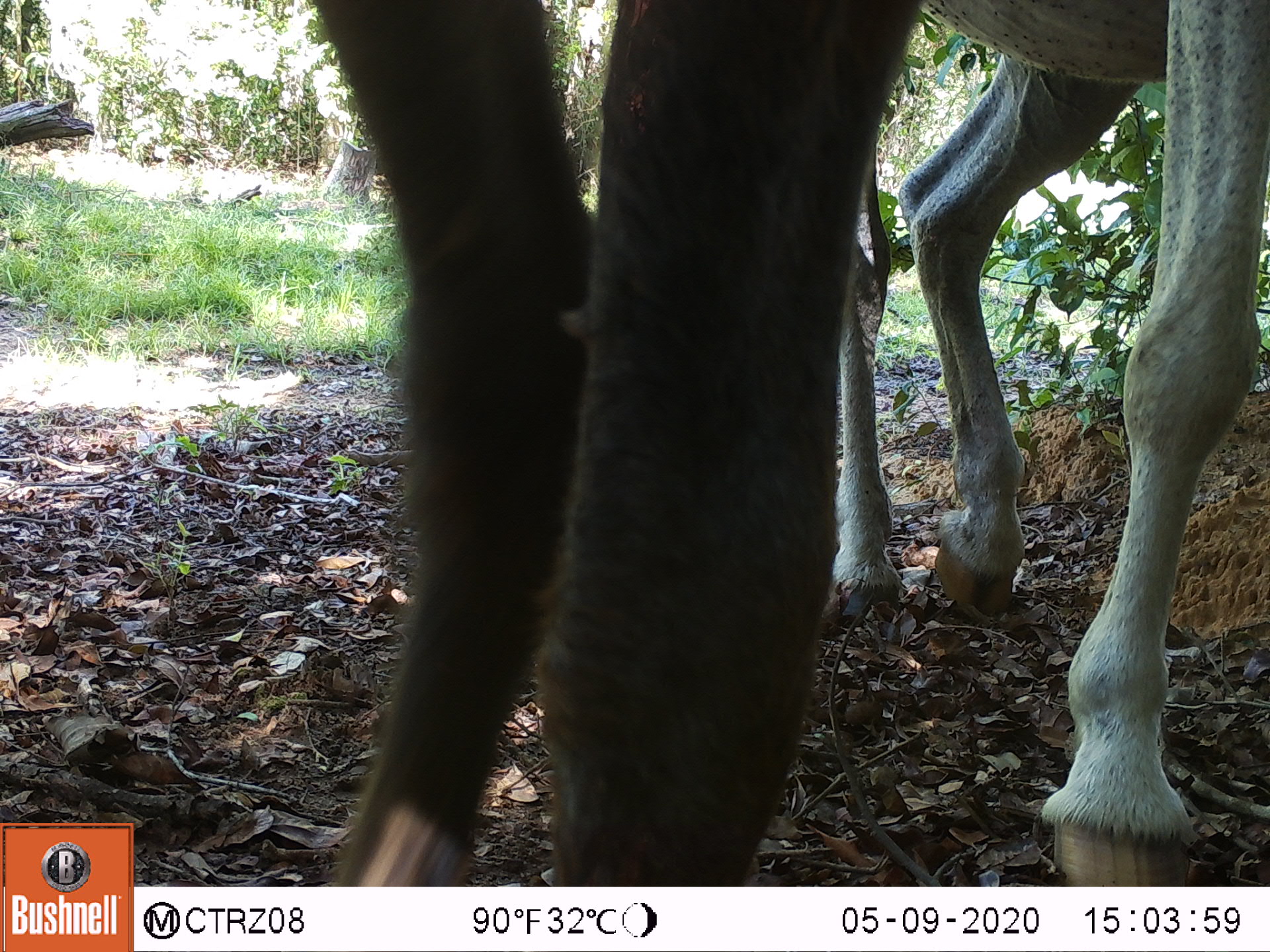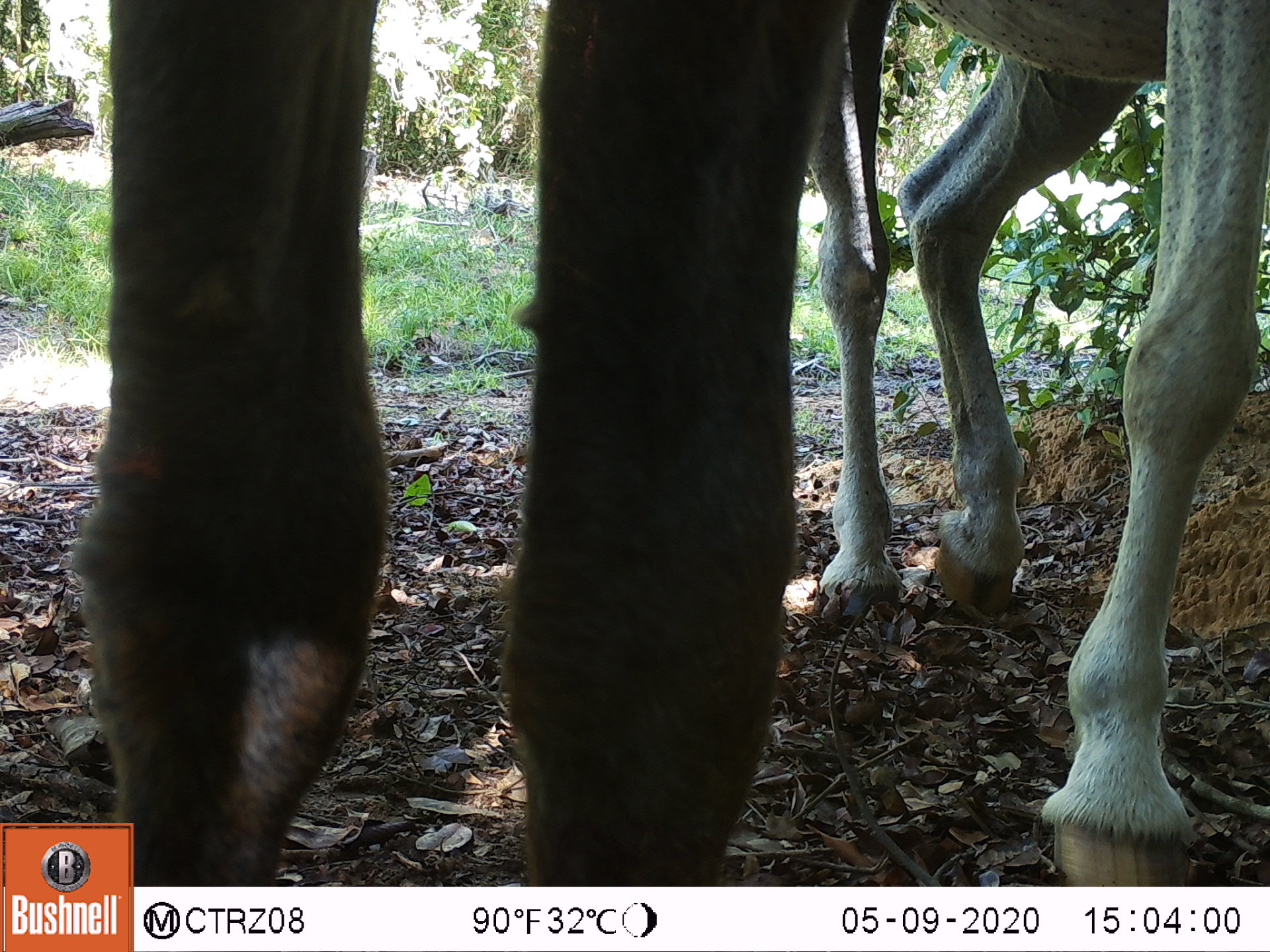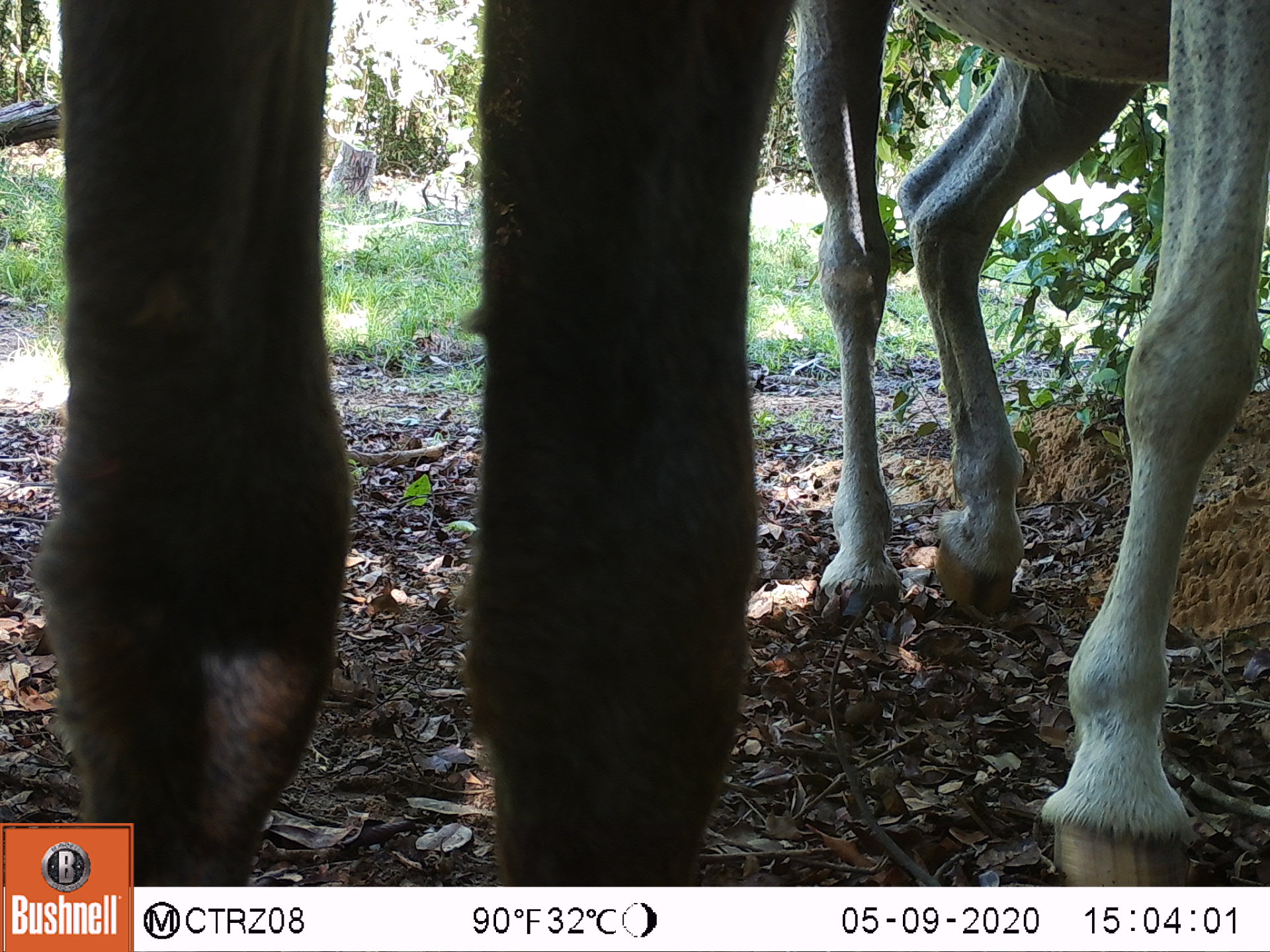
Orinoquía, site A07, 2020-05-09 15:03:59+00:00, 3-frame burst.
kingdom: Animalia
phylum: Chordata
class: Mammalia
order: Perissodactyla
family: Equidae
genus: Equus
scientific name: Equus caballus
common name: domestic horse